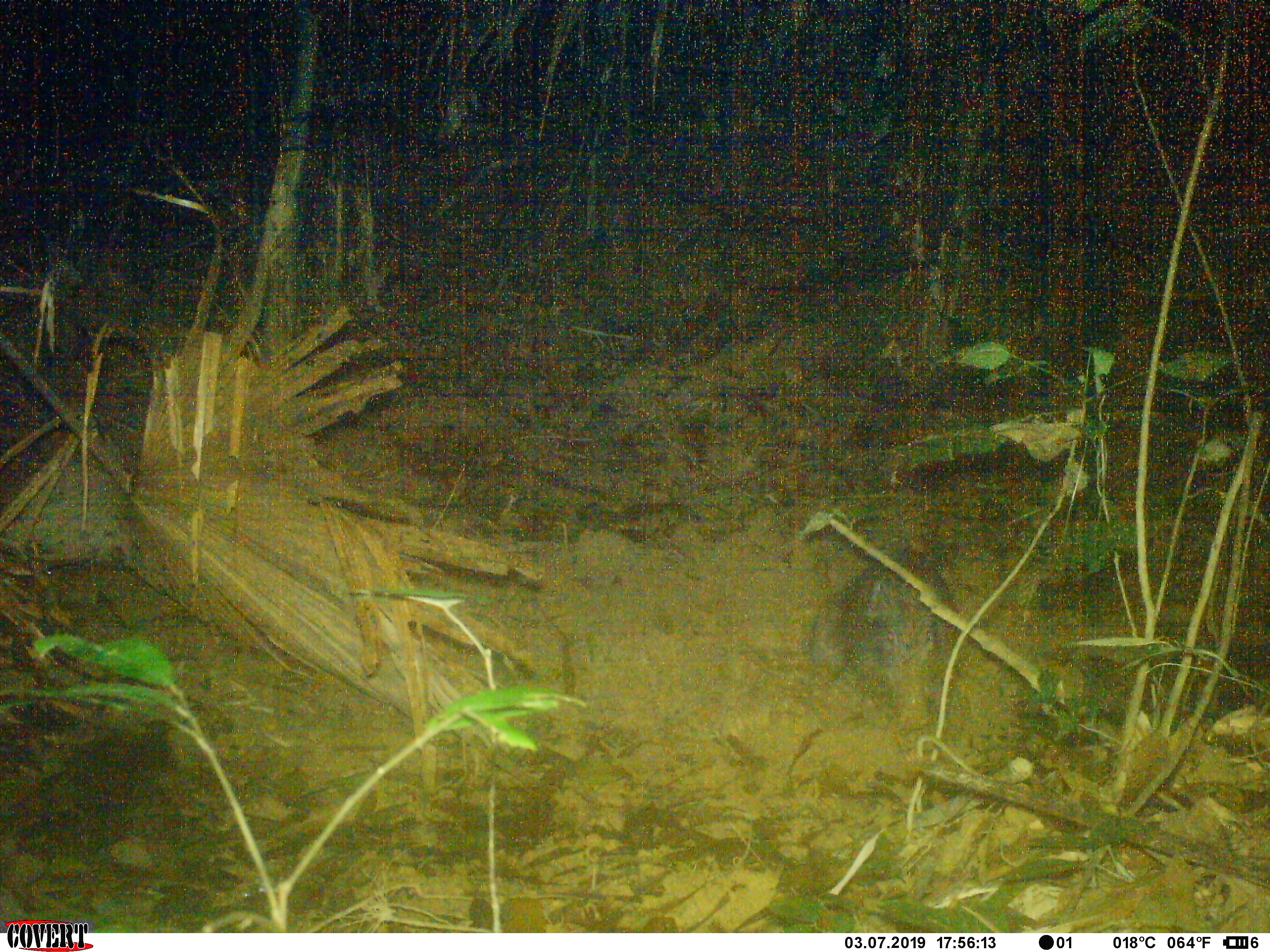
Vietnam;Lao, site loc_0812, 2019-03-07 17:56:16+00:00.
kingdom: Animalia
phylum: Chordata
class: Mammalia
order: Artiodactyla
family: Suidae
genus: Sus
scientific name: Sus scrofa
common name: eurasian wild pig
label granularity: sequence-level